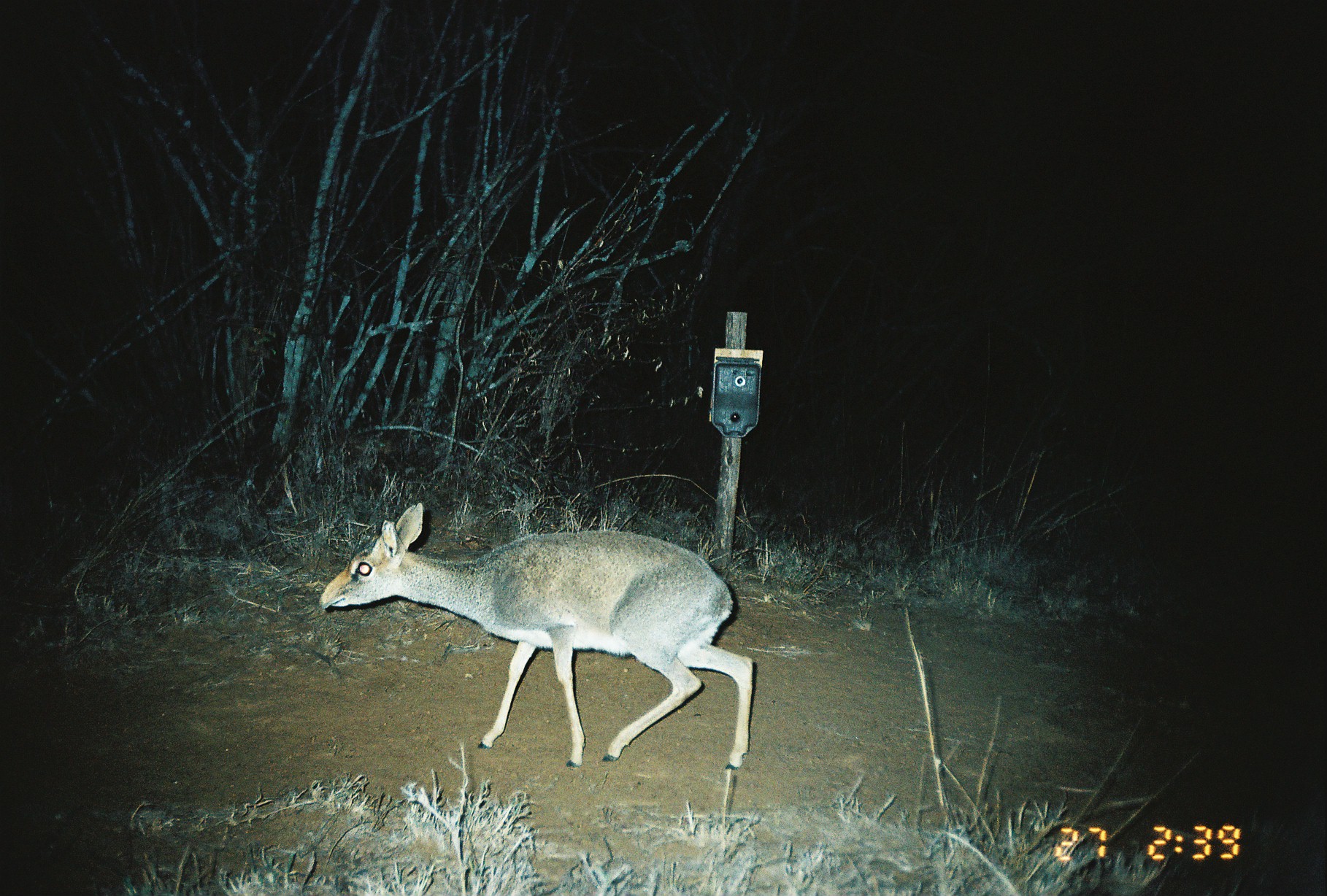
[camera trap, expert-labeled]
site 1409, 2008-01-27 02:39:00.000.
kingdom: Animalia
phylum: Chordata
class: Mammalia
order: Artiodactyla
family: Bovidae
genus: Madoqua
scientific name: Madoqua guentheri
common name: günther's dik-dik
Madoqua guentheri (günther's dik-dik), count 1.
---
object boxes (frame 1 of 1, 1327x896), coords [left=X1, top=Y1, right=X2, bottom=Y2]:
madoqua guentheri: [left=318, top=502, right=756, bottom=770]